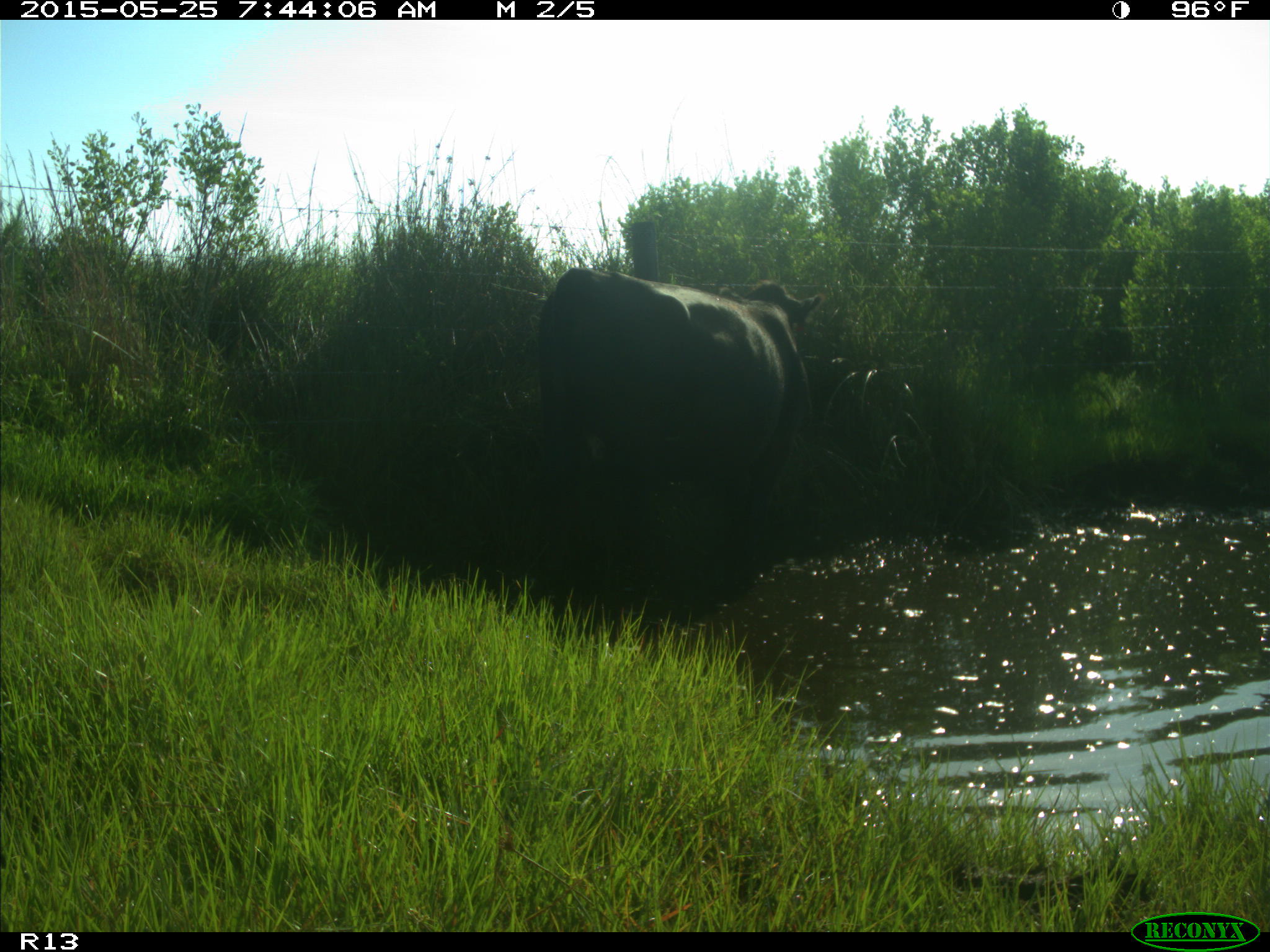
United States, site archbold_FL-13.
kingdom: Animalia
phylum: Chordata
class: Mammalia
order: Artiodactyla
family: Bovidae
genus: Bos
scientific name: Bos taurus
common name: domestic cow